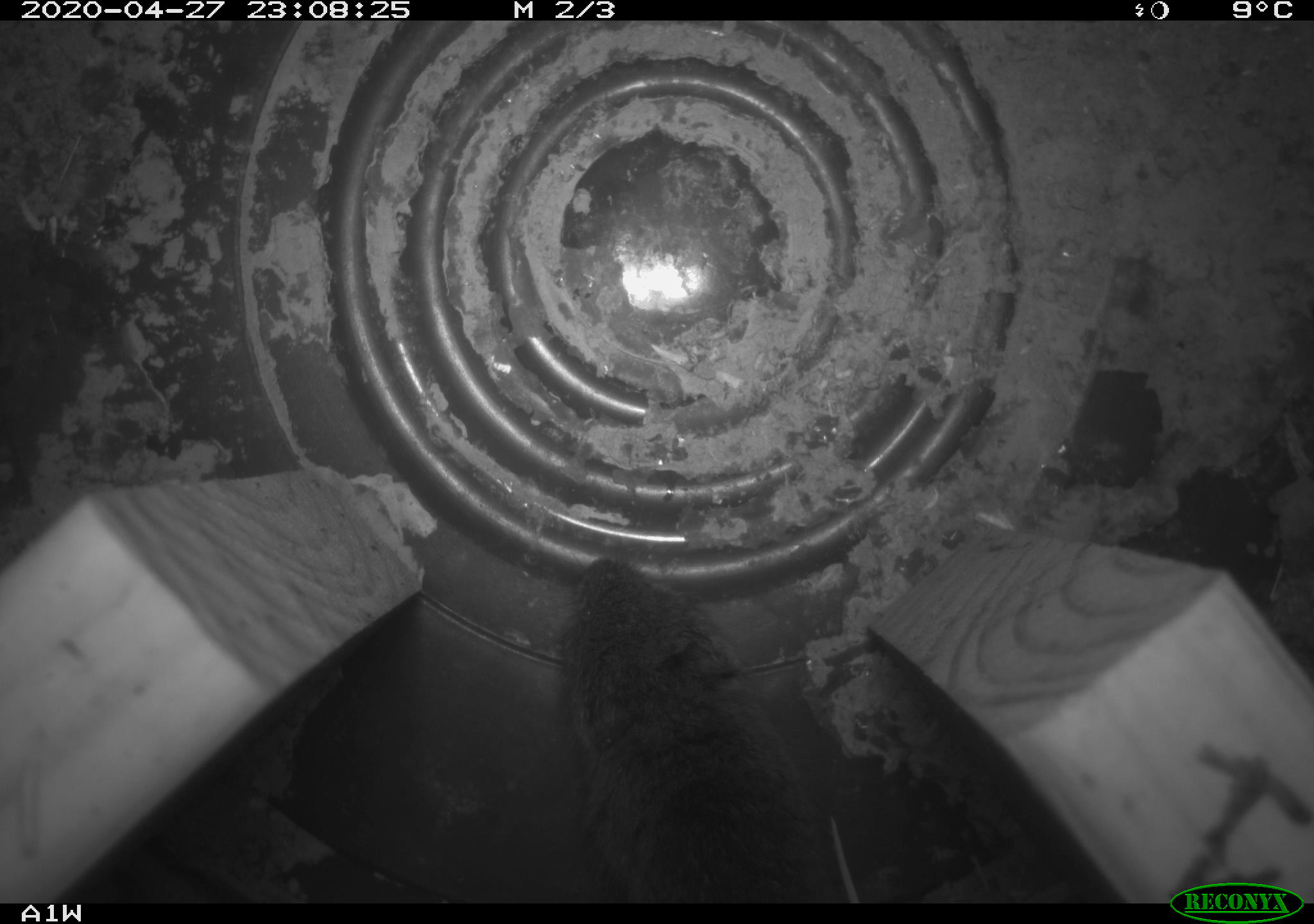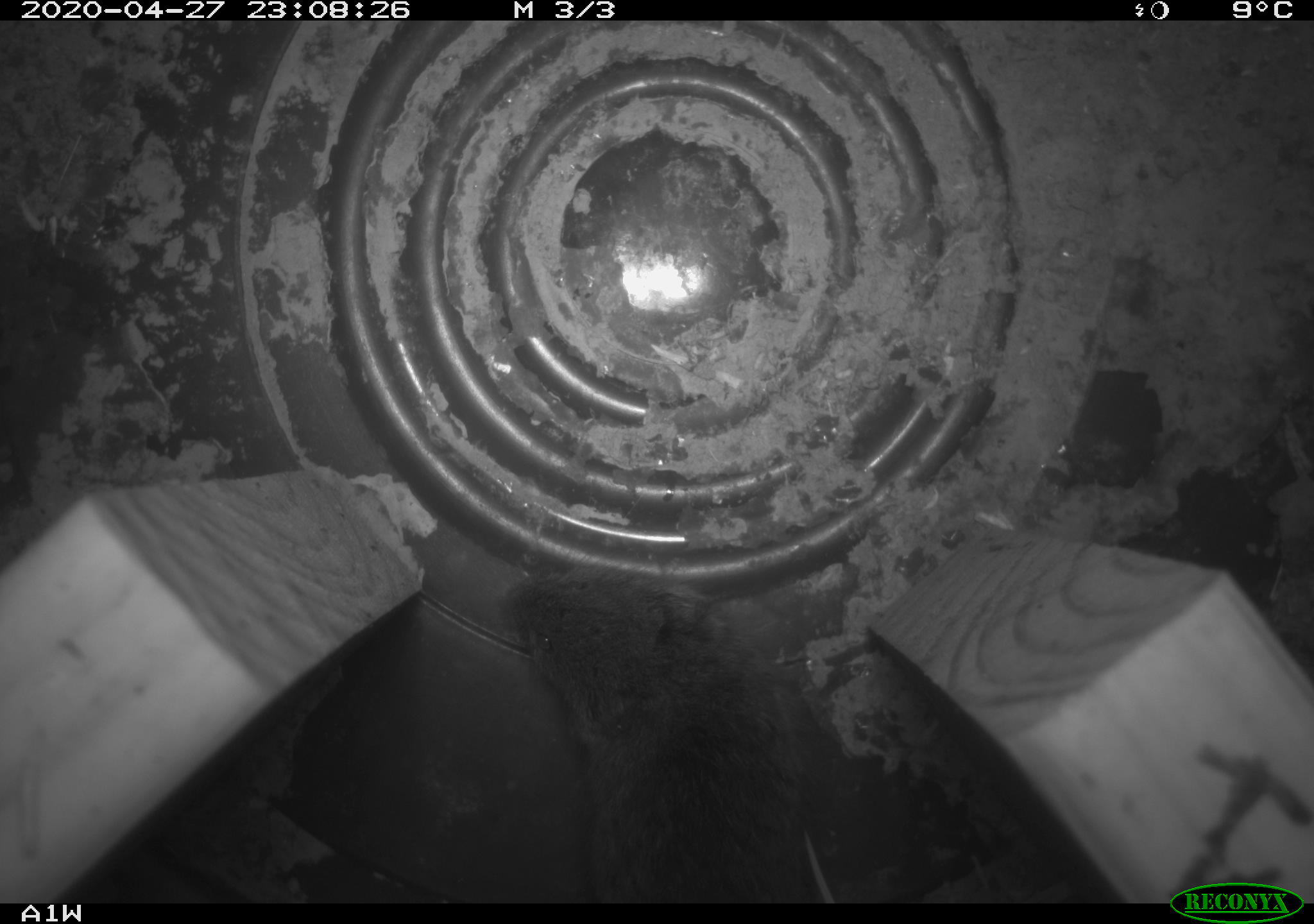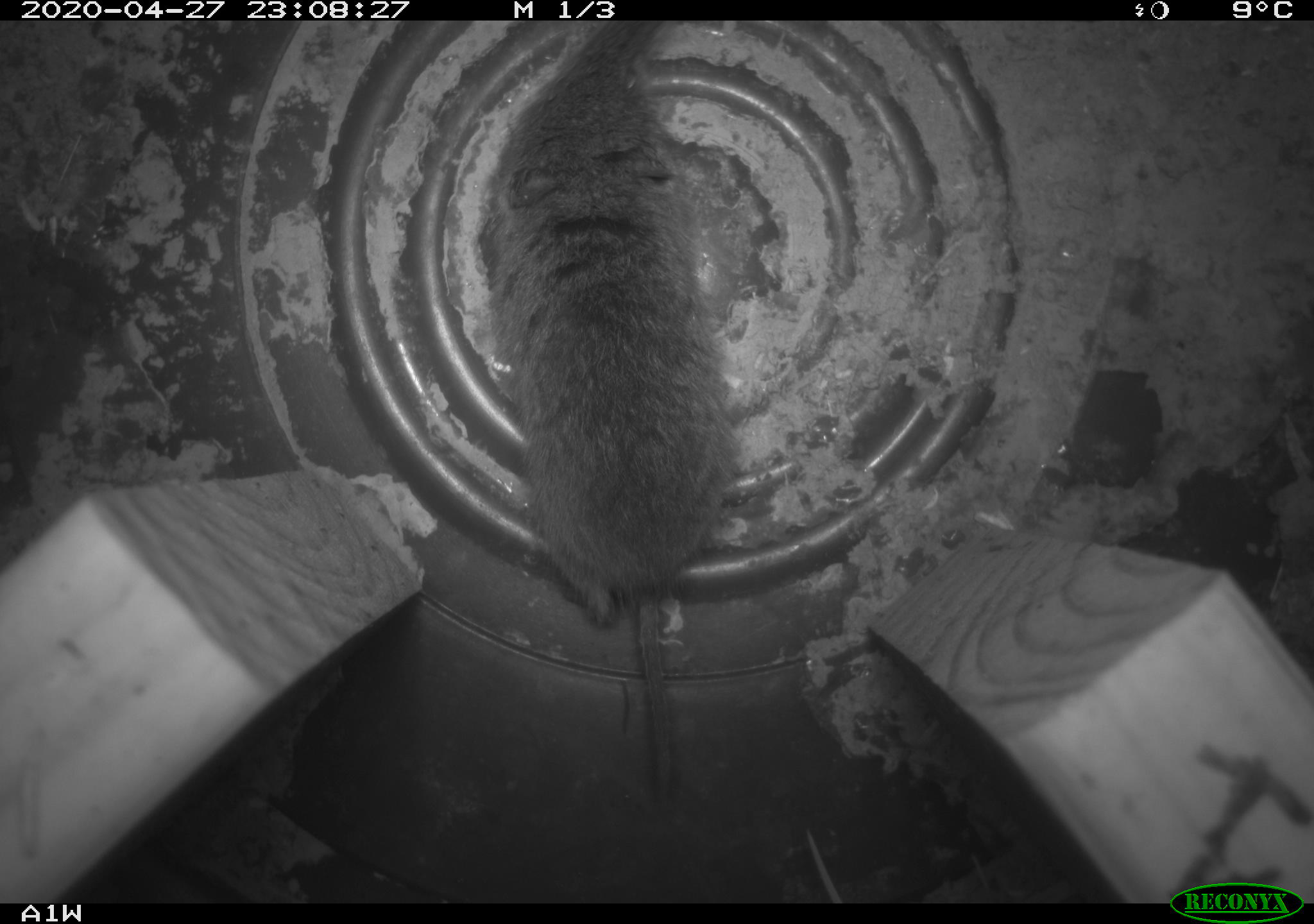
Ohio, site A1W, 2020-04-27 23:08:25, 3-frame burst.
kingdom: Animalia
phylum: Chordata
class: Mammalia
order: Rodentia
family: Cricetidae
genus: Microtus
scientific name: Microtus pennsylvanicus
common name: meadow vole